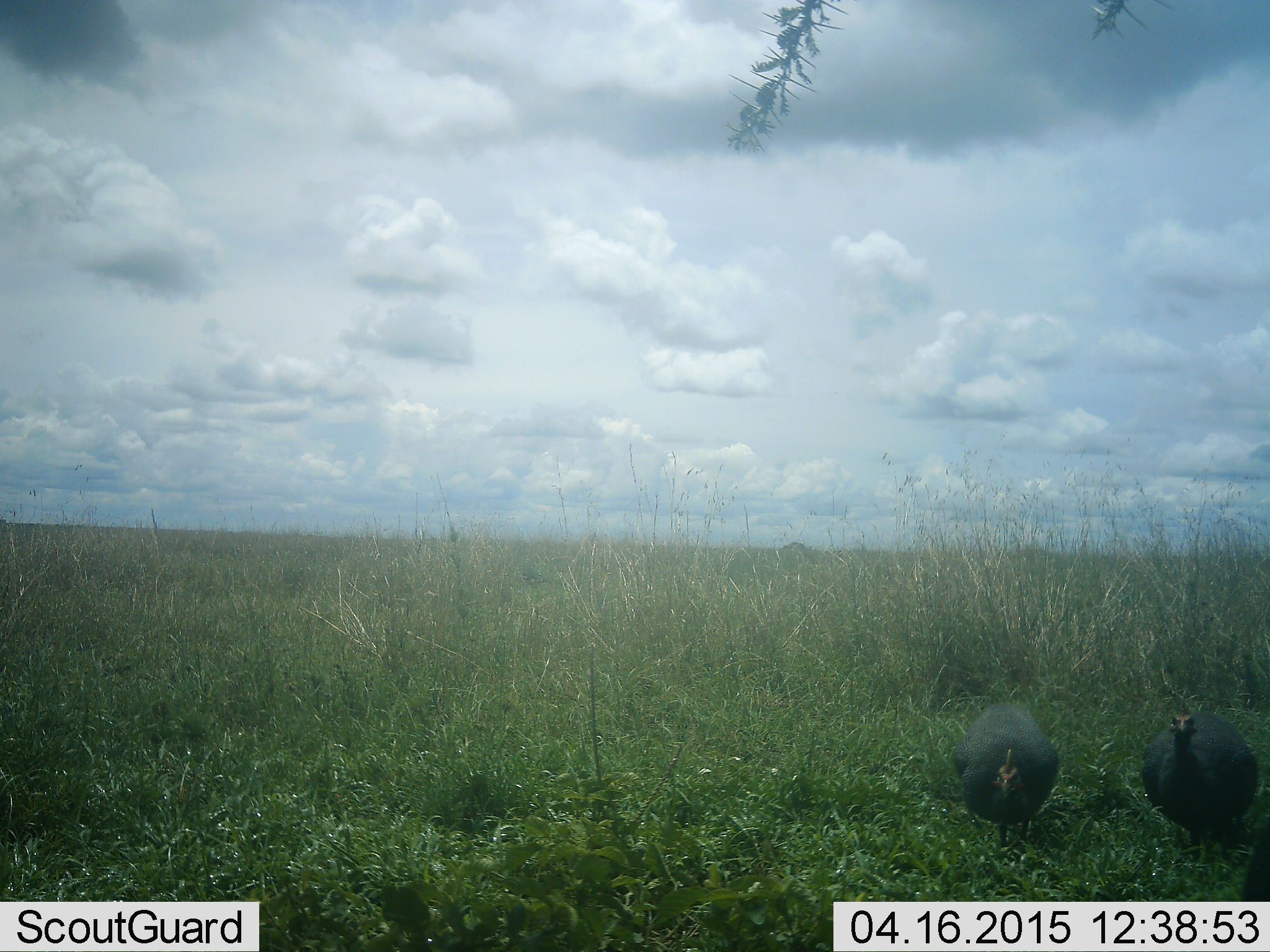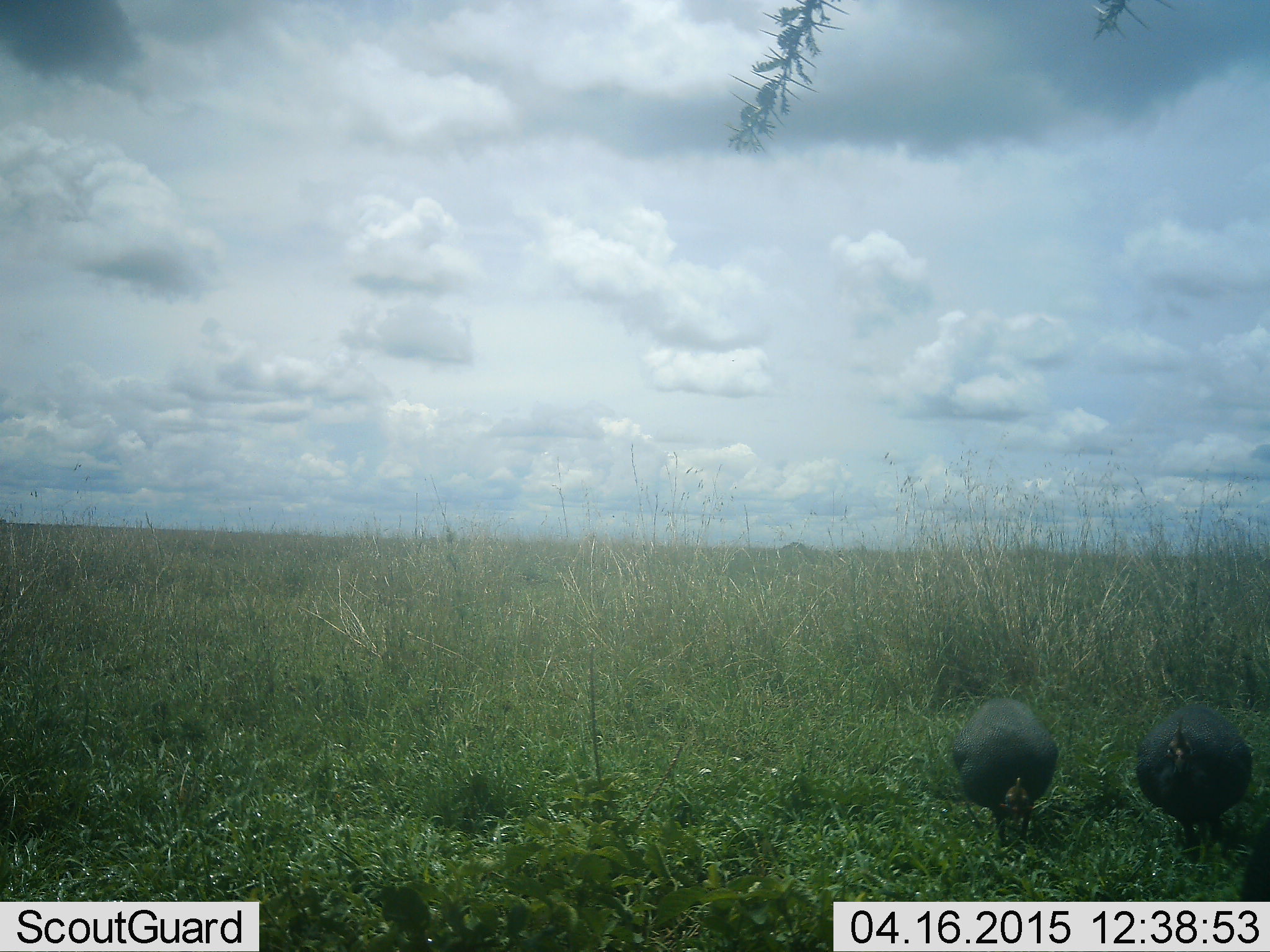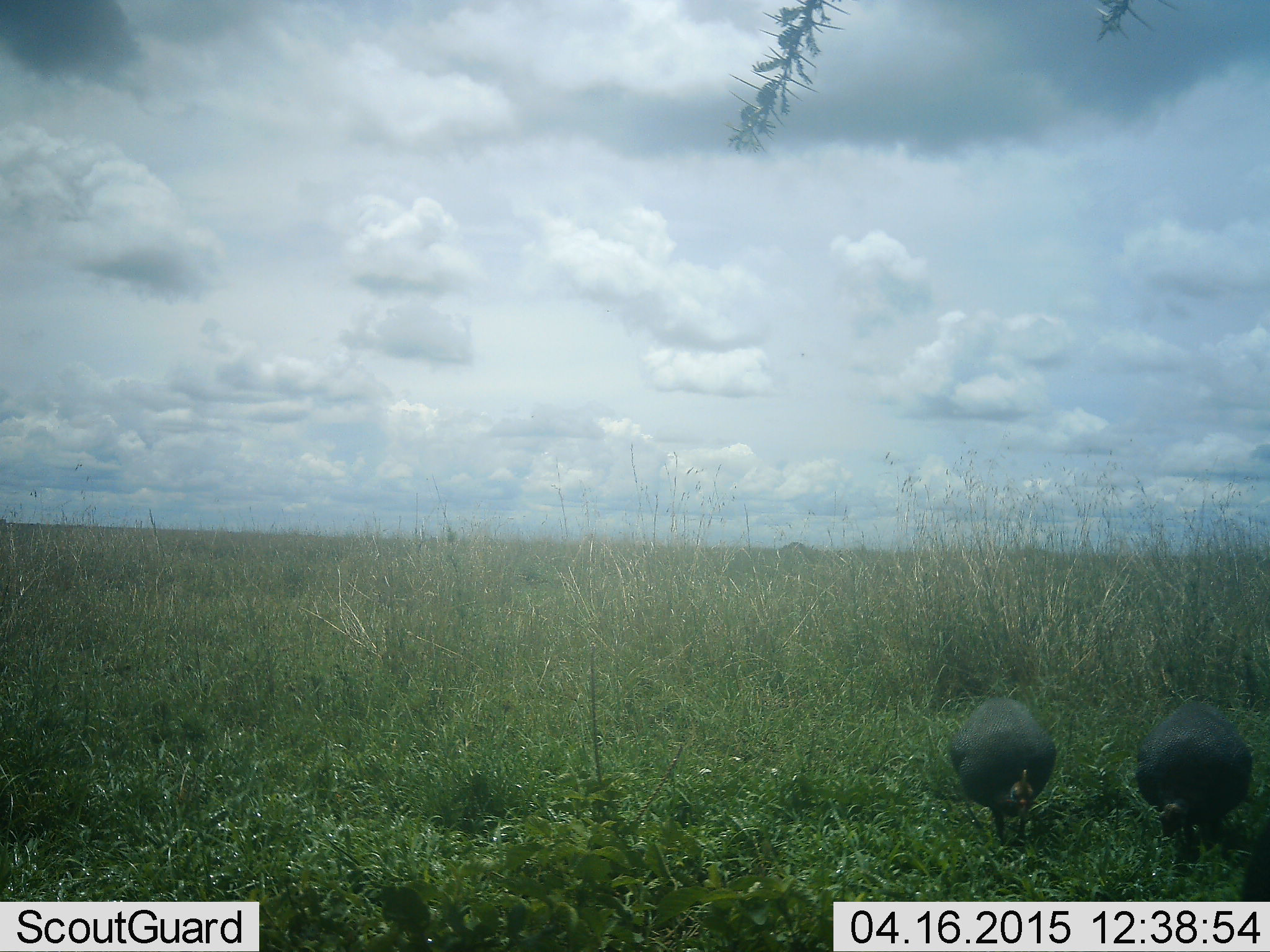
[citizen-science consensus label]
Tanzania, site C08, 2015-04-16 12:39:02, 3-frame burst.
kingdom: Animalia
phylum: Chordata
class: Aves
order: Galliformes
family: Numididae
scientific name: Numididae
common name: guinea fowl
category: guineafowl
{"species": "guineafowl (guinea fowl) (Numididae)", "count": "2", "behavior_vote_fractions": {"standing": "40%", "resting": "10%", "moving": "10%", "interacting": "0%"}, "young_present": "0%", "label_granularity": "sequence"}